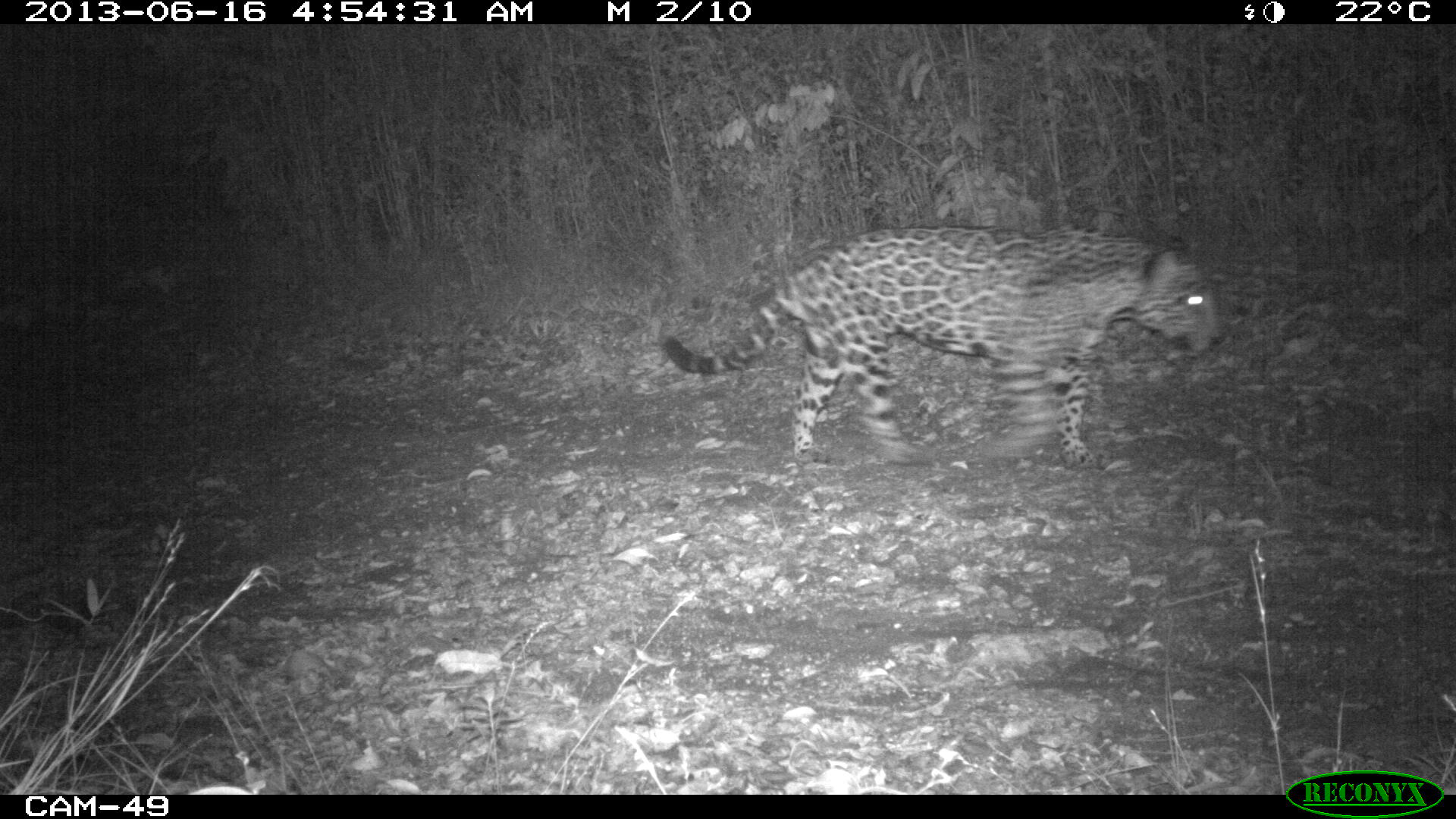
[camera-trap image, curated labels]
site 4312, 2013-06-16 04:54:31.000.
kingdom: Animalia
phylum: Chordata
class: Mammalia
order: Carnivora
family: Felidae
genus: Panthera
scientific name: Panthera onca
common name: jaguar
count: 1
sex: male